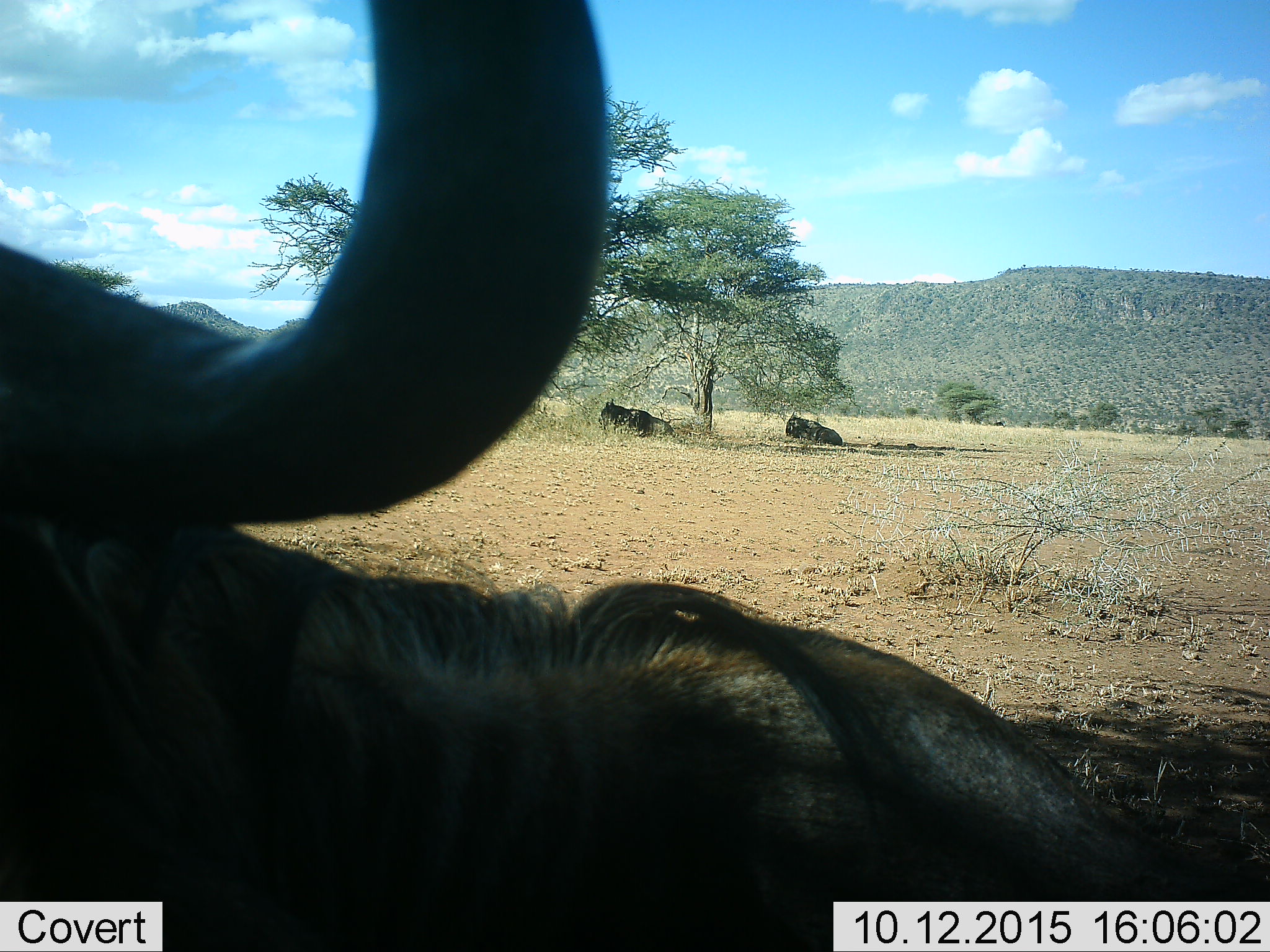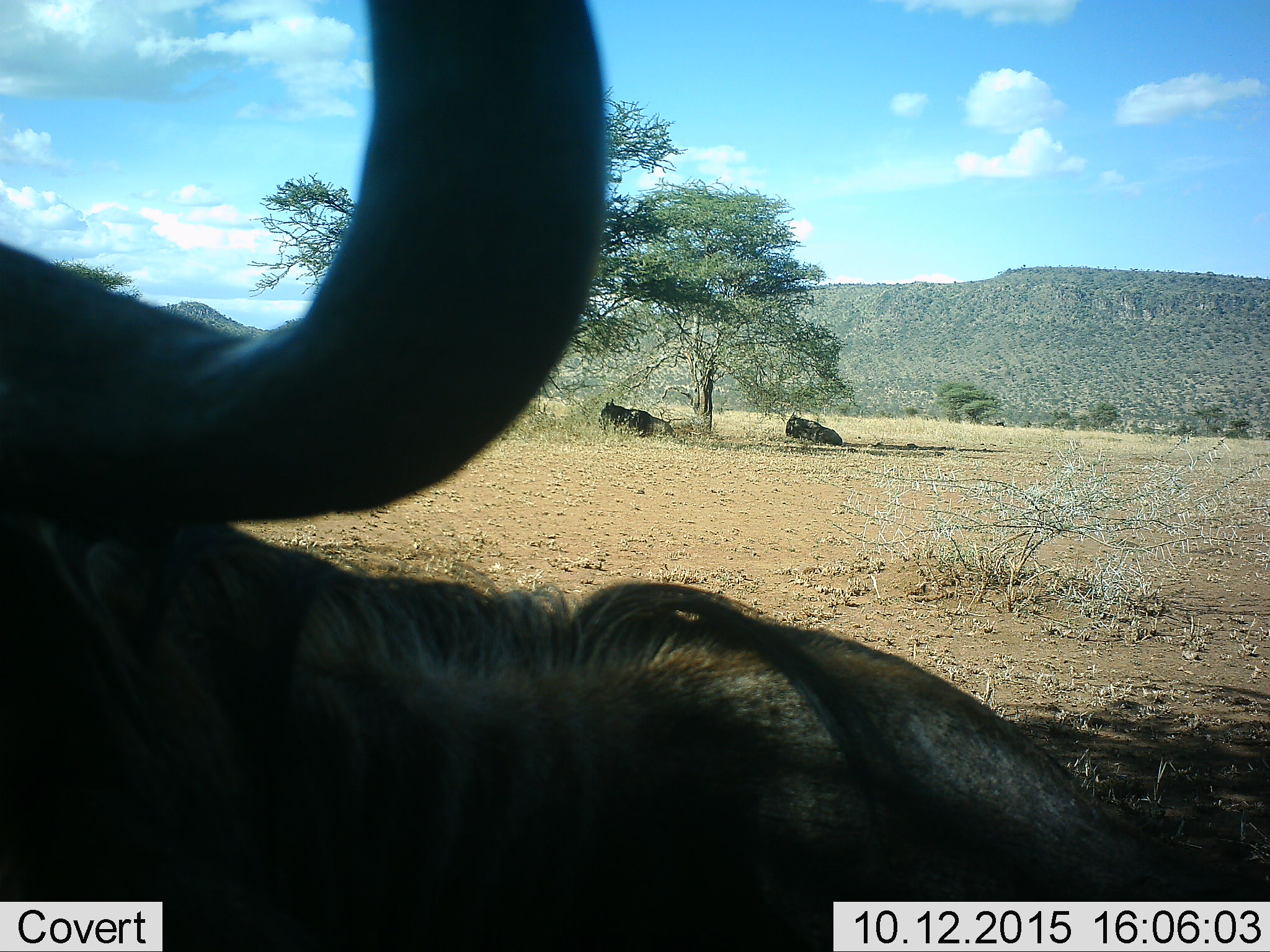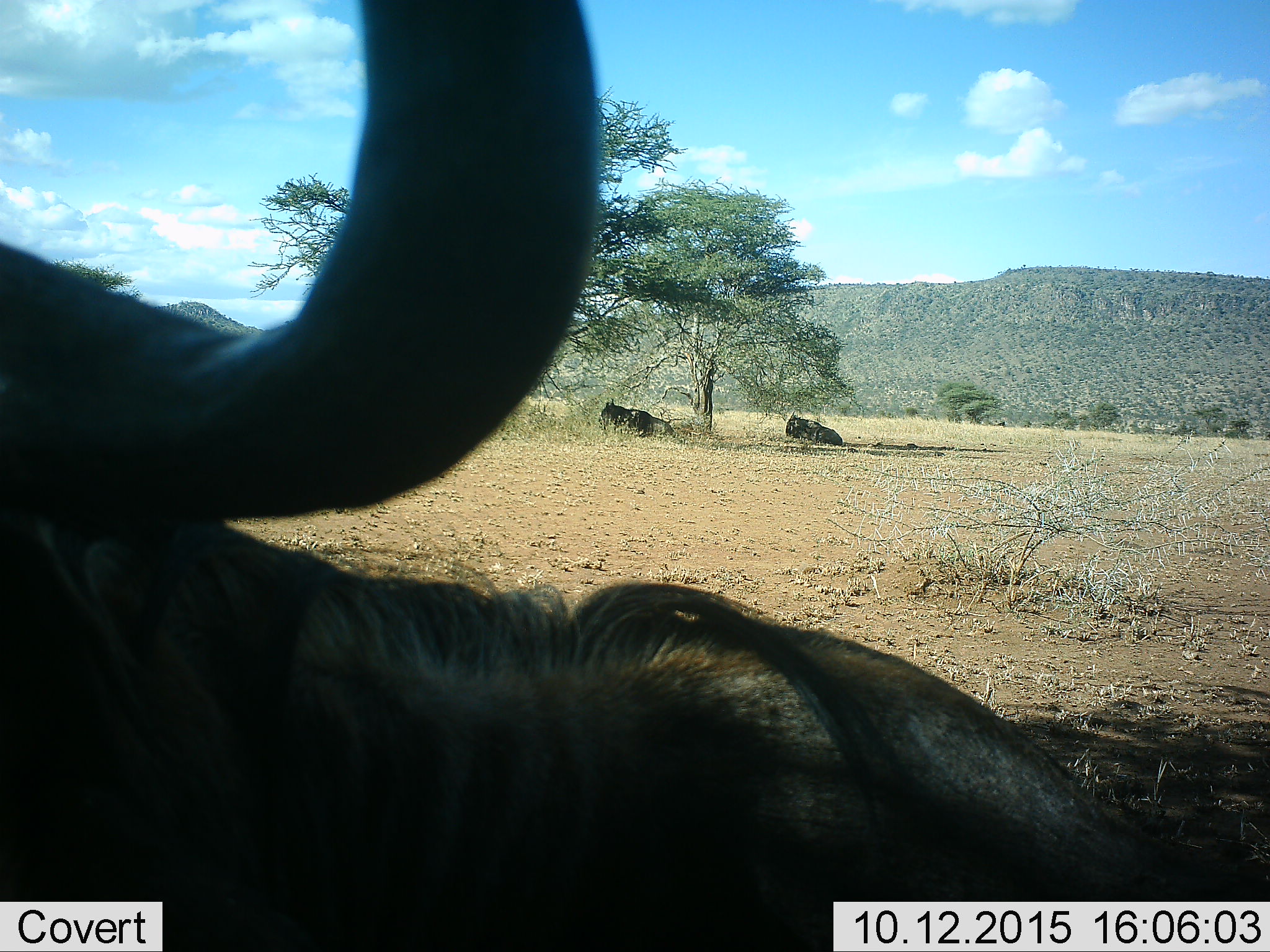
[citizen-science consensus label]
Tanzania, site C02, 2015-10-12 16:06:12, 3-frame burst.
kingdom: Animalia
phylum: Chordata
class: Mammalia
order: Artiodactyla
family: Bovidae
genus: Connochaetes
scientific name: Connochaetes taurinus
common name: blue wildebeest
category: wildebeest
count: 3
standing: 50%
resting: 100%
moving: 7%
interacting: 0%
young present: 0%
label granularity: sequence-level